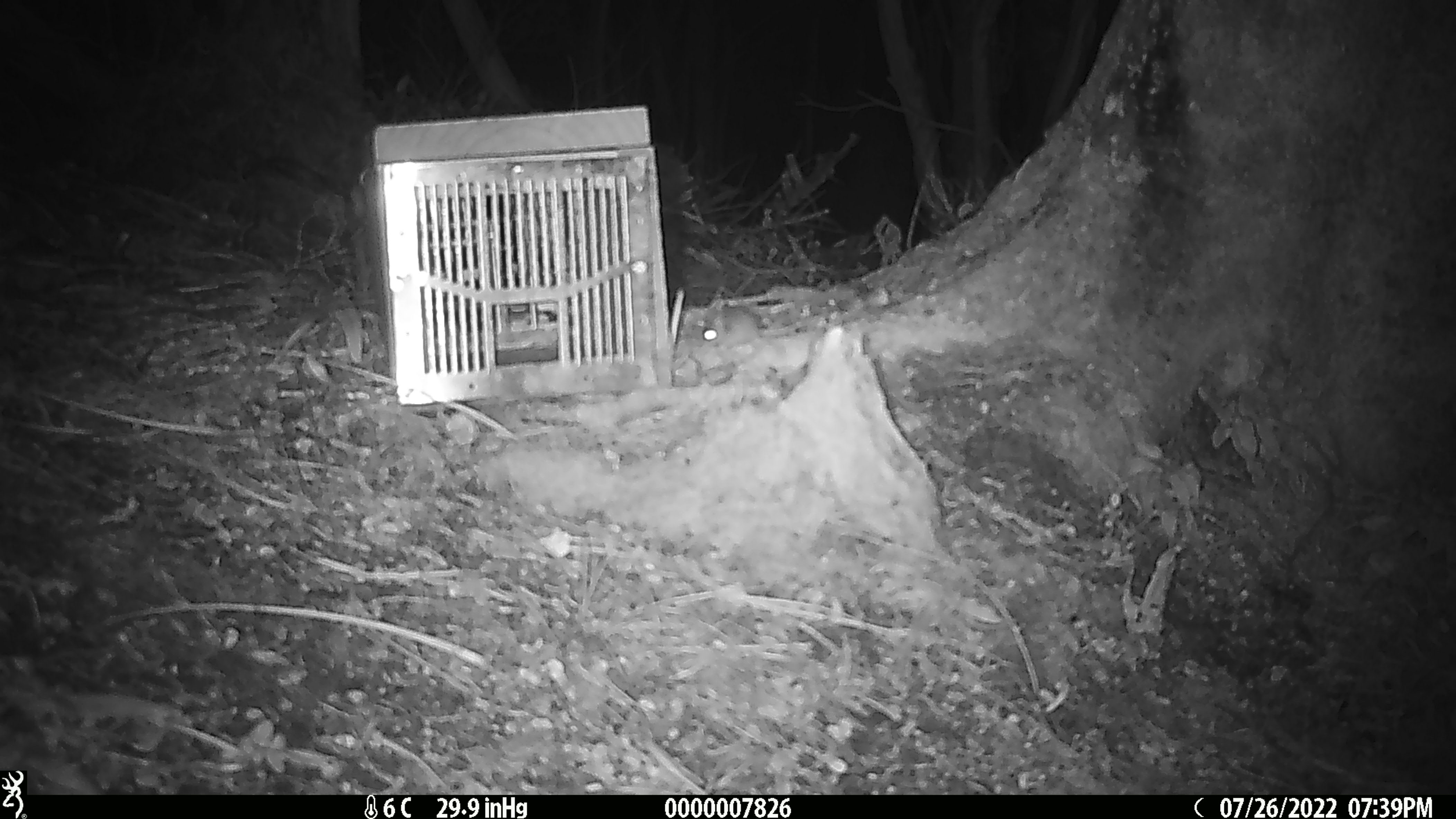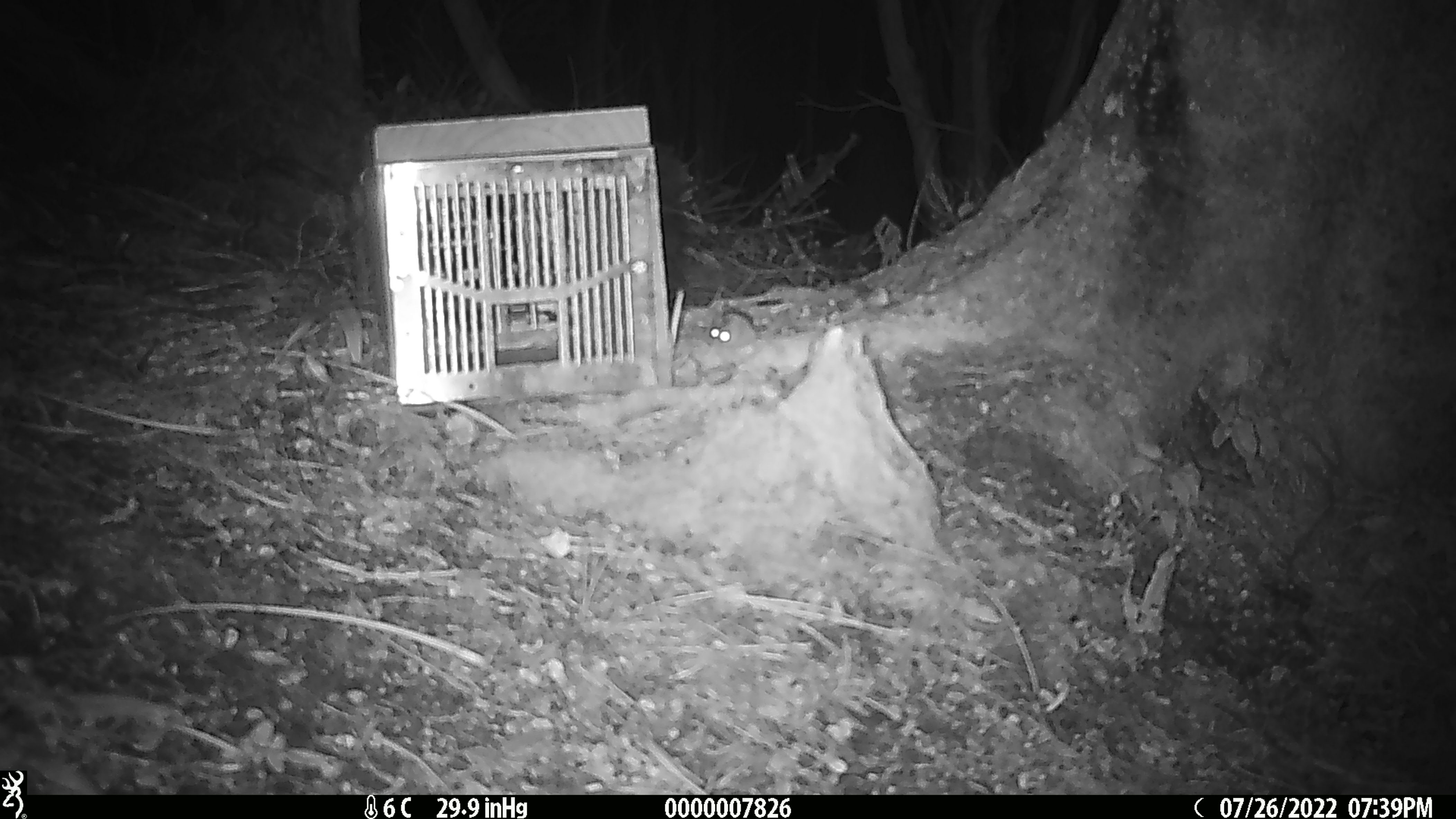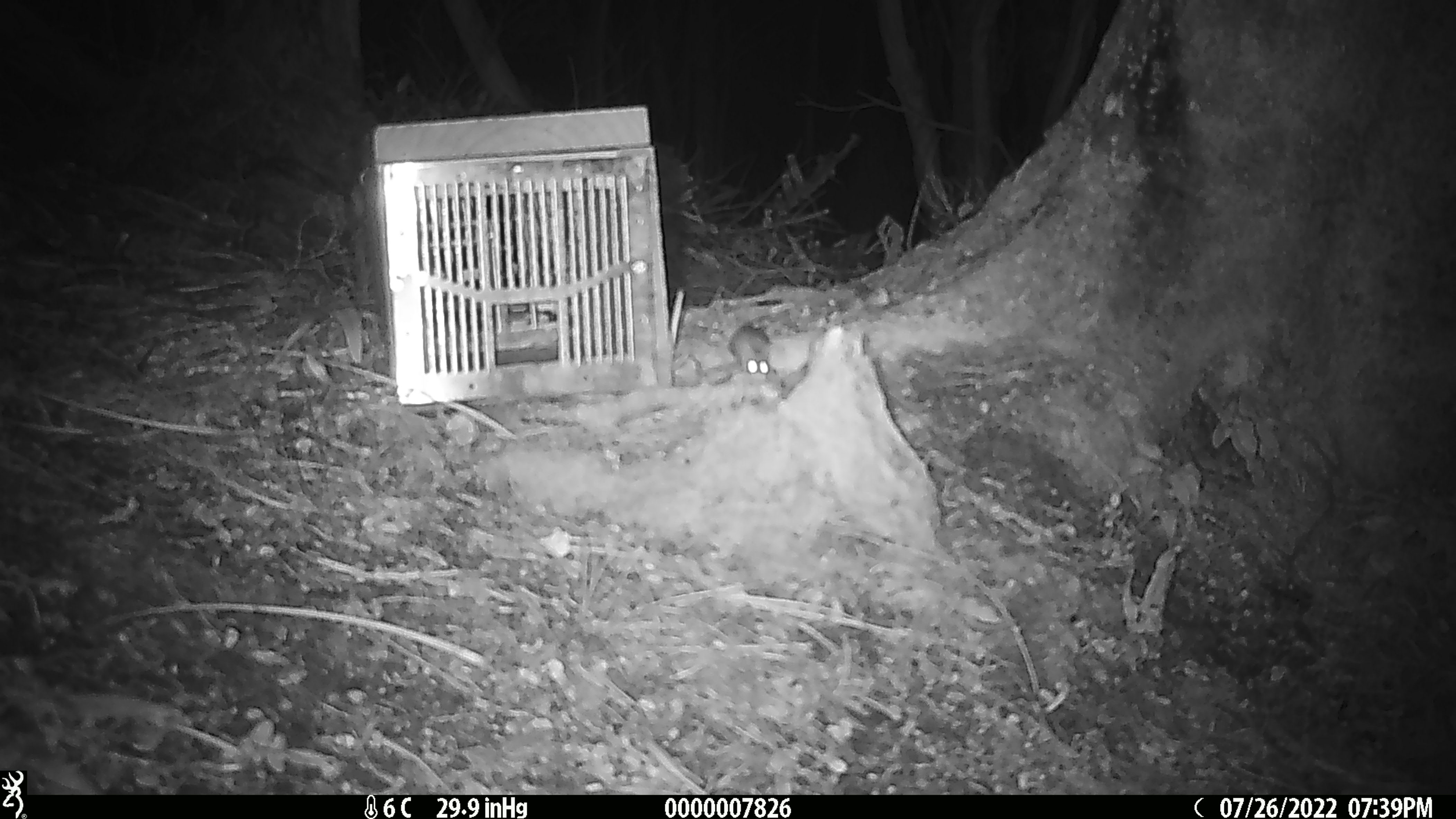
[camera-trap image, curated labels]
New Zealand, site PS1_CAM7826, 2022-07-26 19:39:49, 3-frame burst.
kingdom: Animalia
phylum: Chordata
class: Mammalia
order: Rodentia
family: Muridae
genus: Mus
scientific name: Mus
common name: mouse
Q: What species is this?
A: Mouse (Mus).